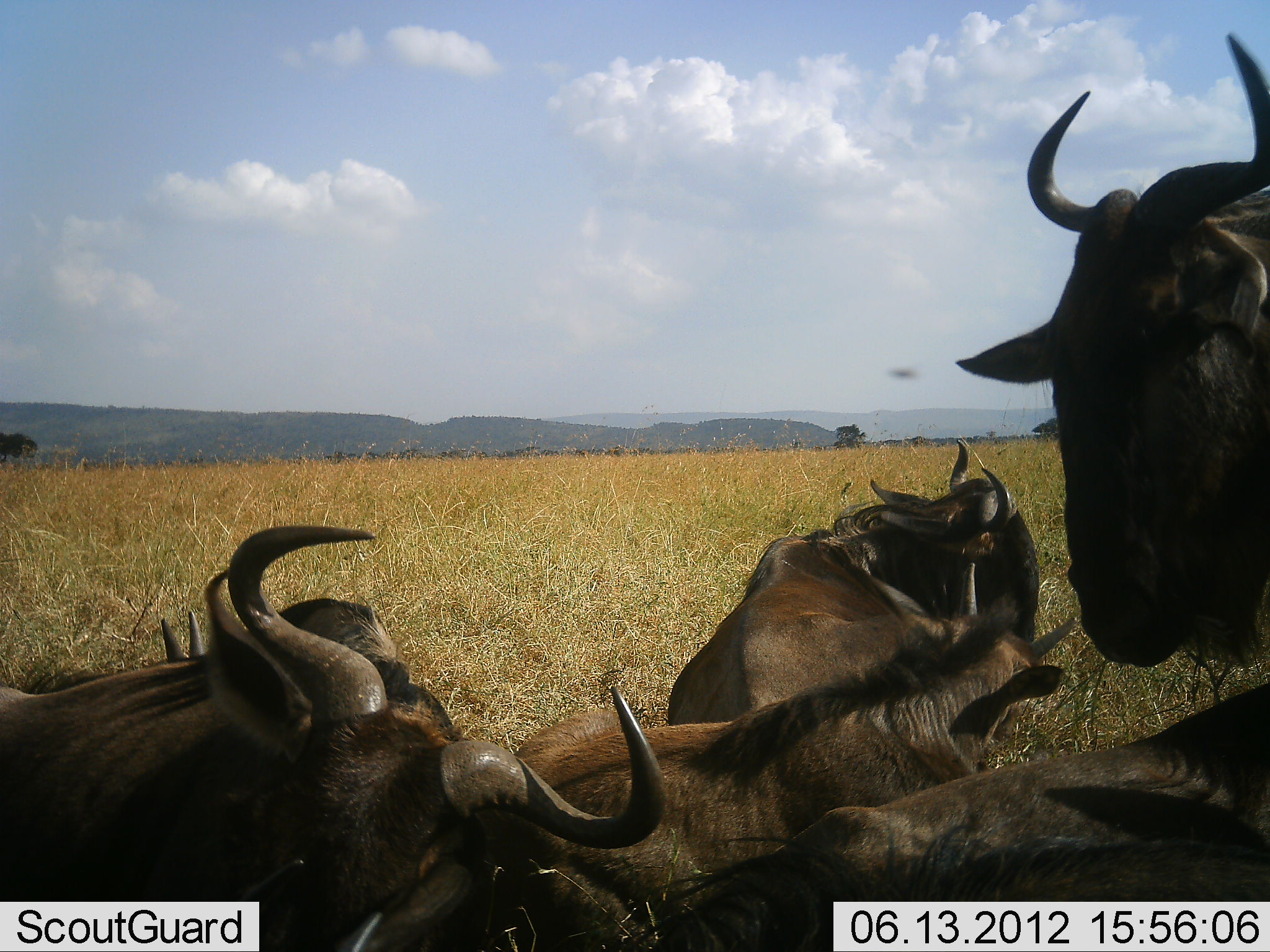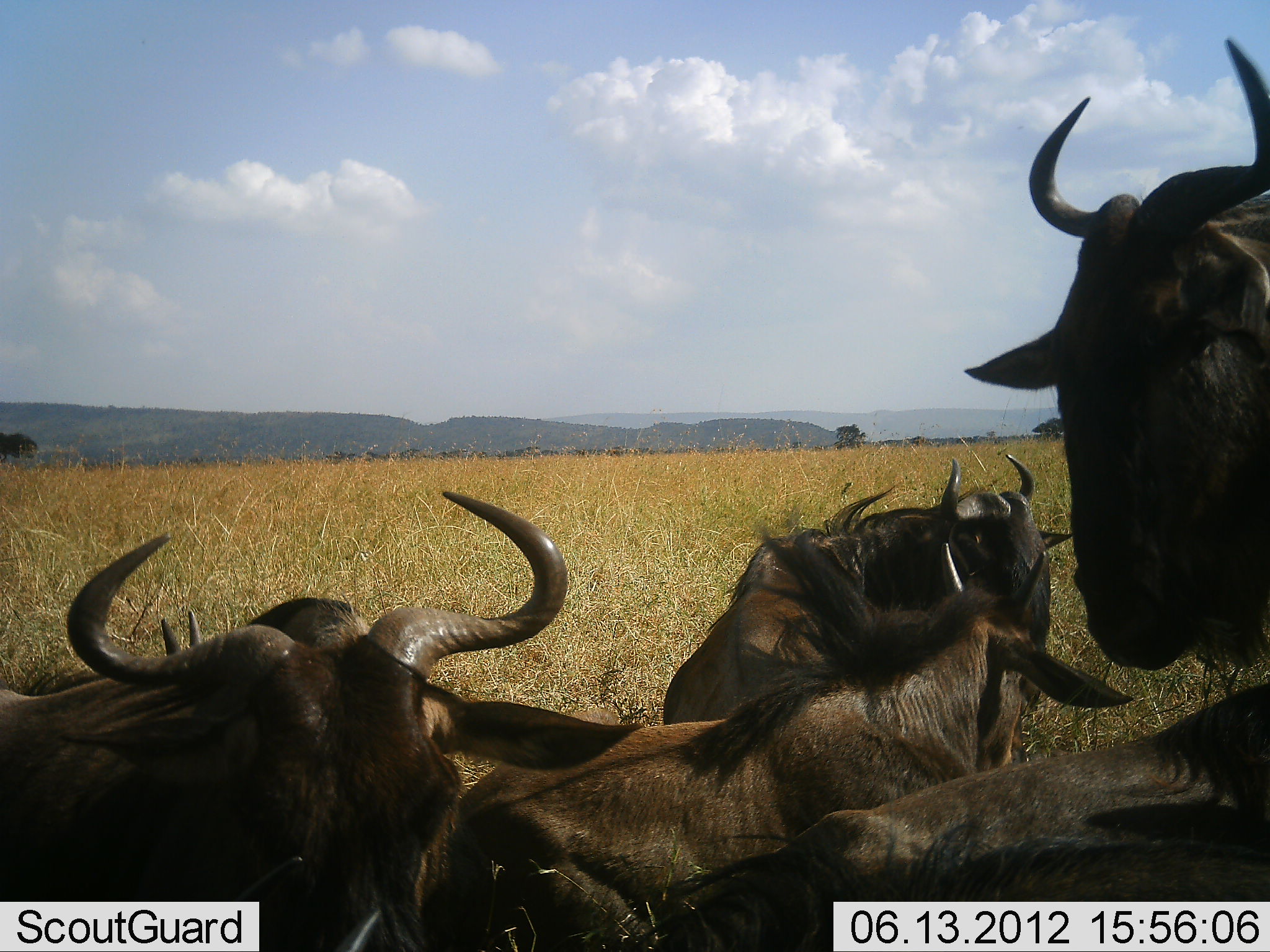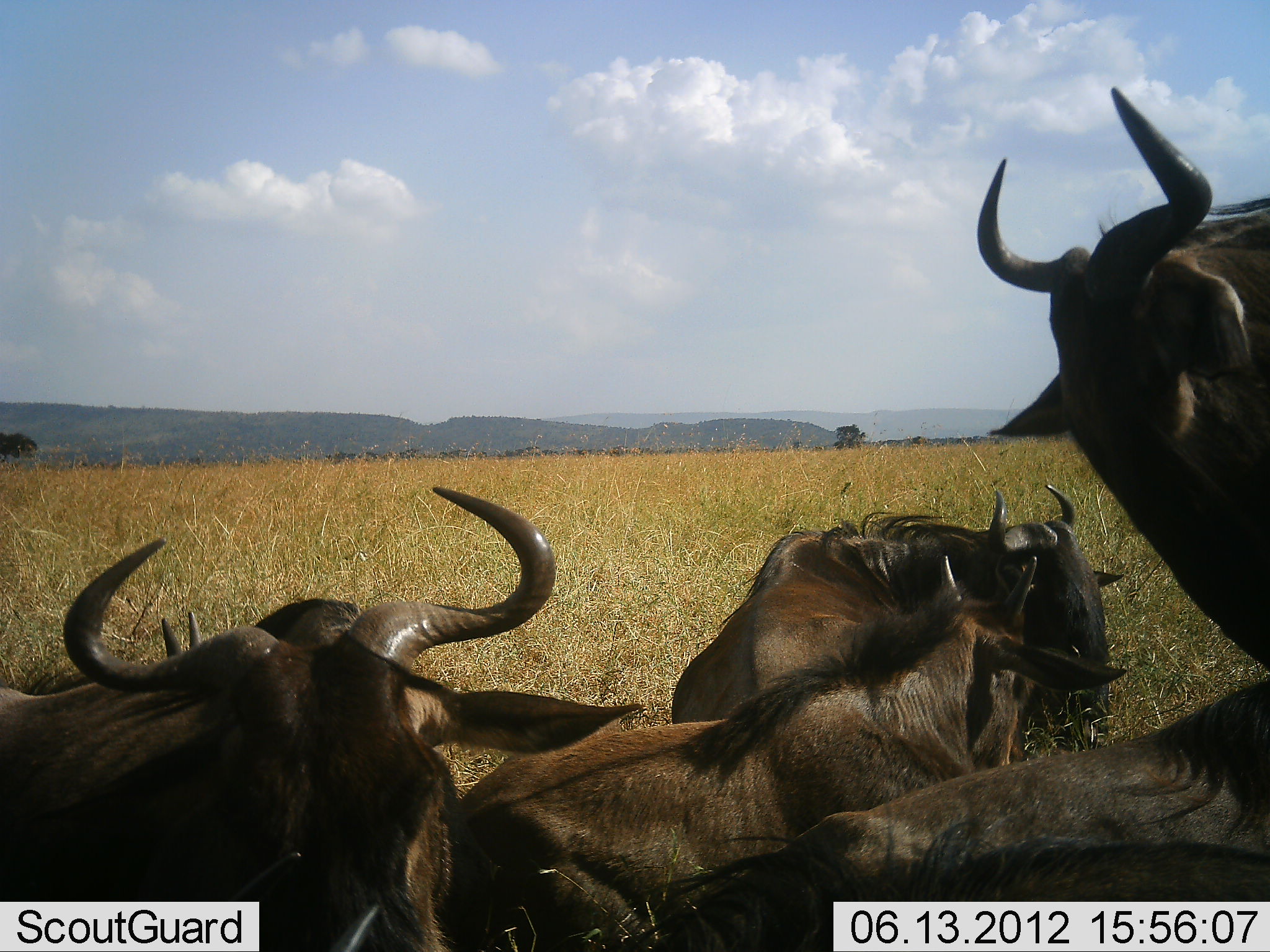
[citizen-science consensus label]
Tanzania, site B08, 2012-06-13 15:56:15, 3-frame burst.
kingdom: Animalia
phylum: Chordata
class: Mammalia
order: Artiodactyla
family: Bovidae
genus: Connochaetes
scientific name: Connochaetes taurinus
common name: blue wildebeest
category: wildebeest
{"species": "wildebeest (blue wildebeest) (Connochaetes taurinus)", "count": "5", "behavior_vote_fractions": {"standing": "70%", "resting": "80%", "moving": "20%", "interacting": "10%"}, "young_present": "0%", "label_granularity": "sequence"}